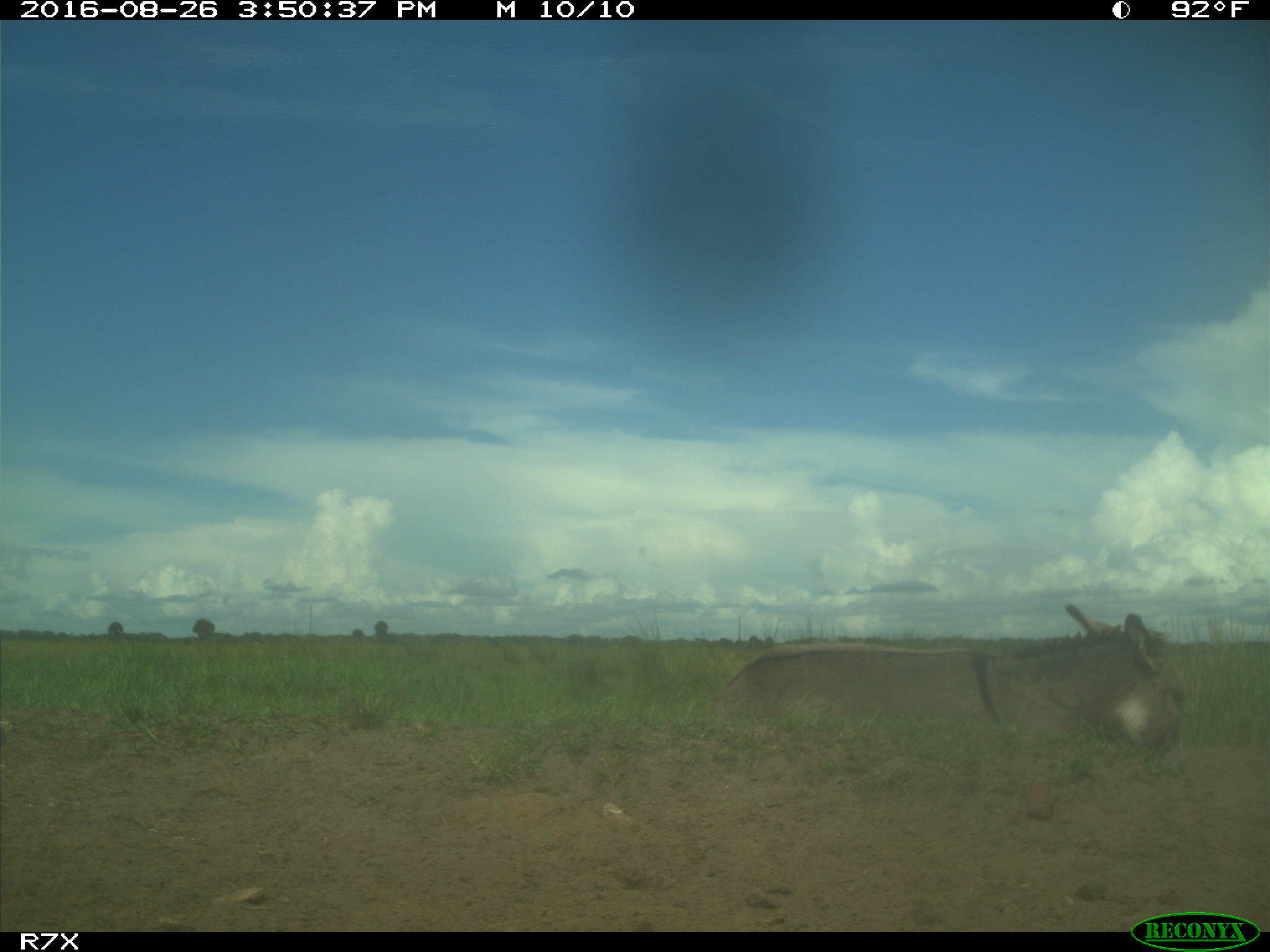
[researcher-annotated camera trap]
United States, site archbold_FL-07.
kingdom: Animalia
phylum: Chordata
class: Mammalia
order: Perissodactyla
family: Equidae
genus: Equus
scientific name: Equus africanus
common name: african wild ass